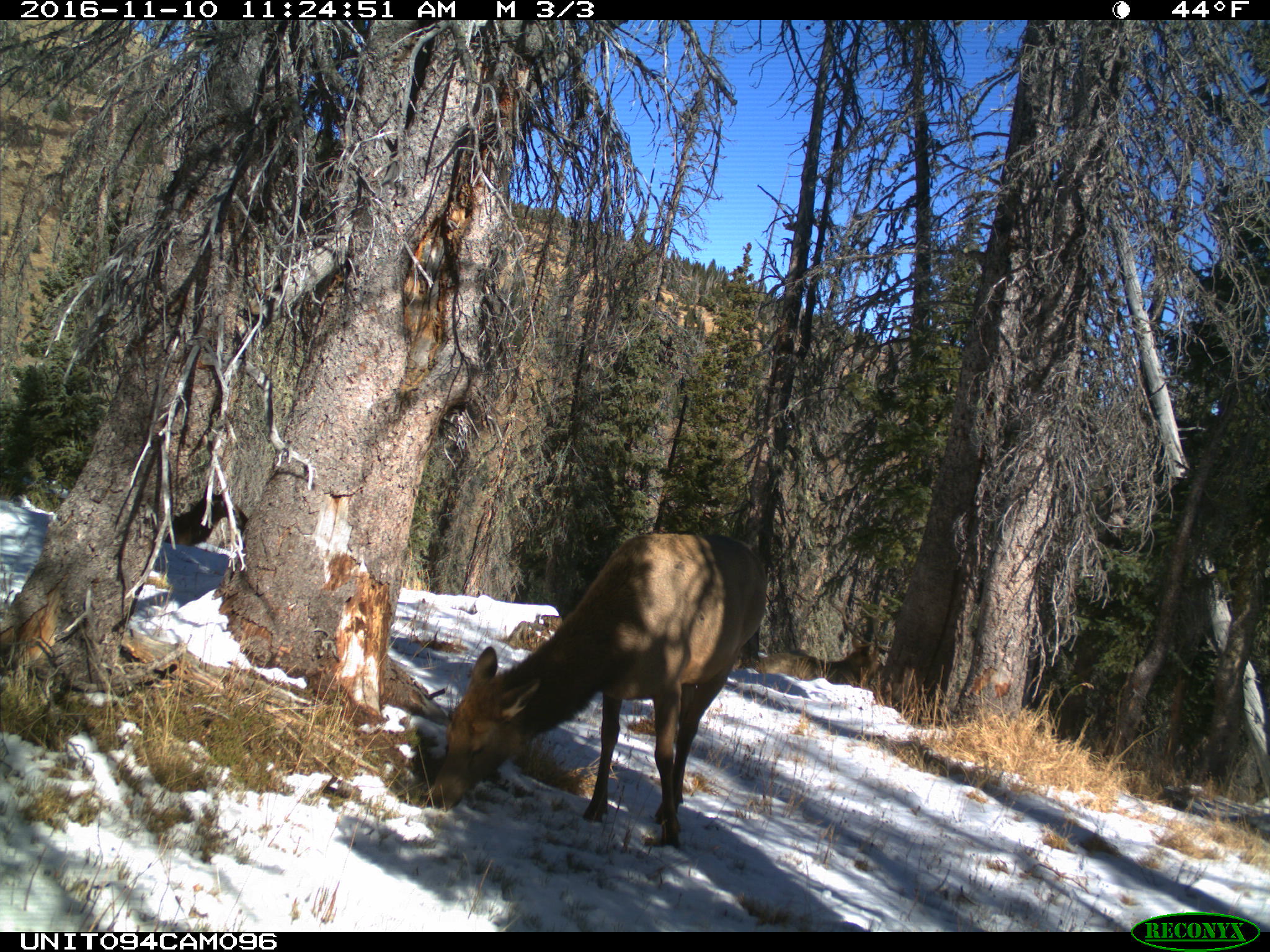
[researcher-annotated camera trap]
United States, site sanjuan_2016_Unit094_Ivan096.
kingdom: Animalia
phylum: Chordata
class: Mammalia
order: Artiodactyla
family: Cervidae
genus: Cervus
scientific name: Cervus elaphus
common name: red deer